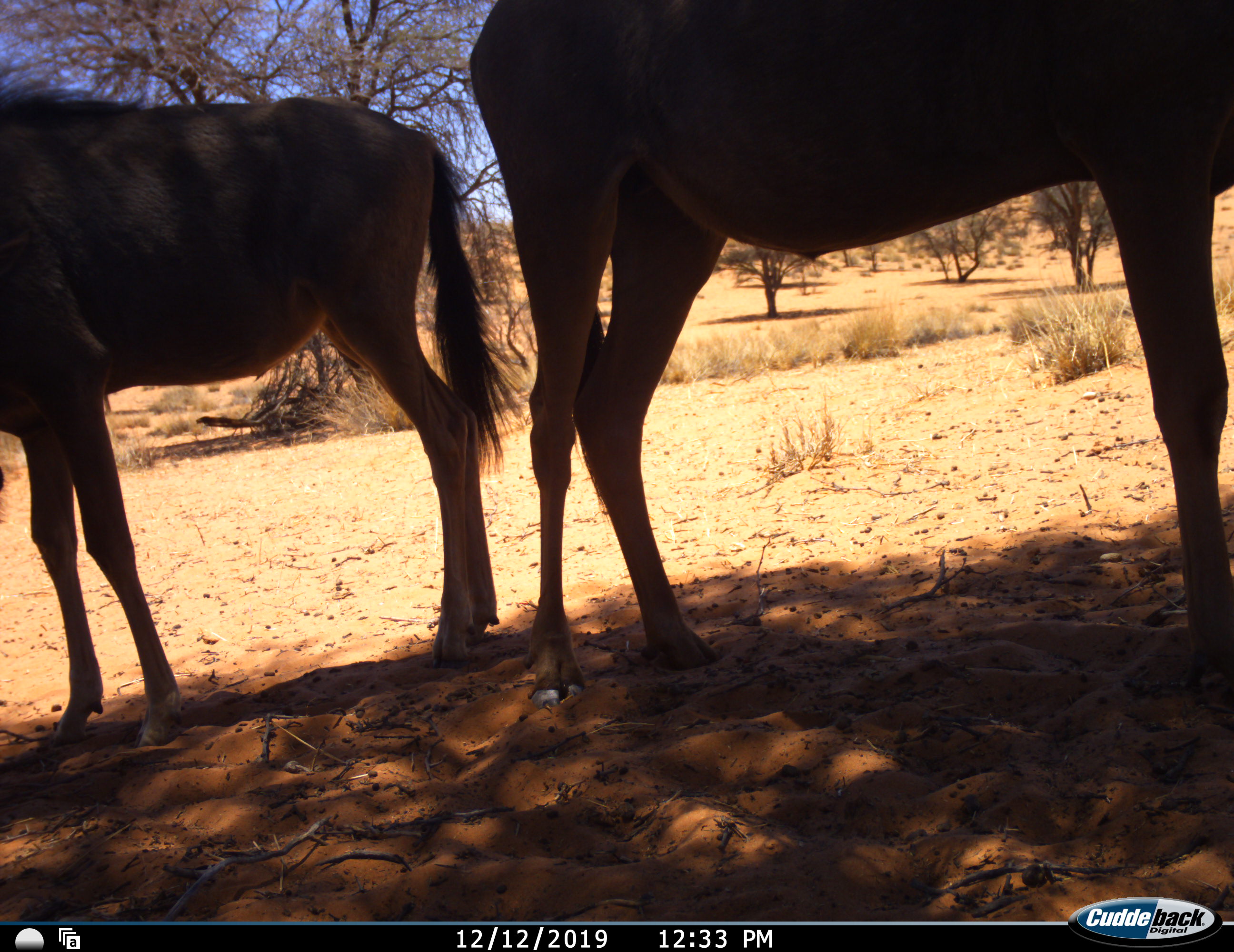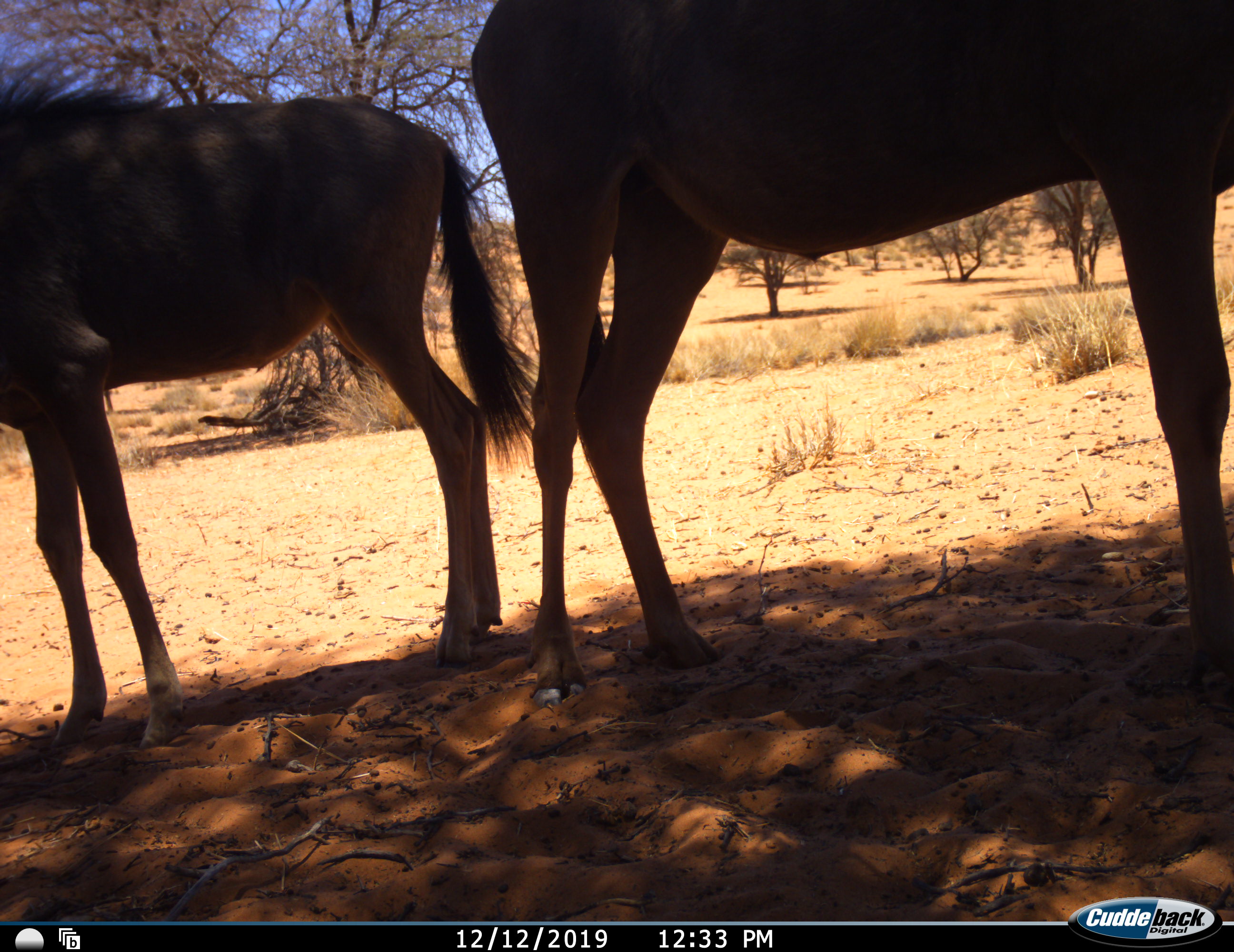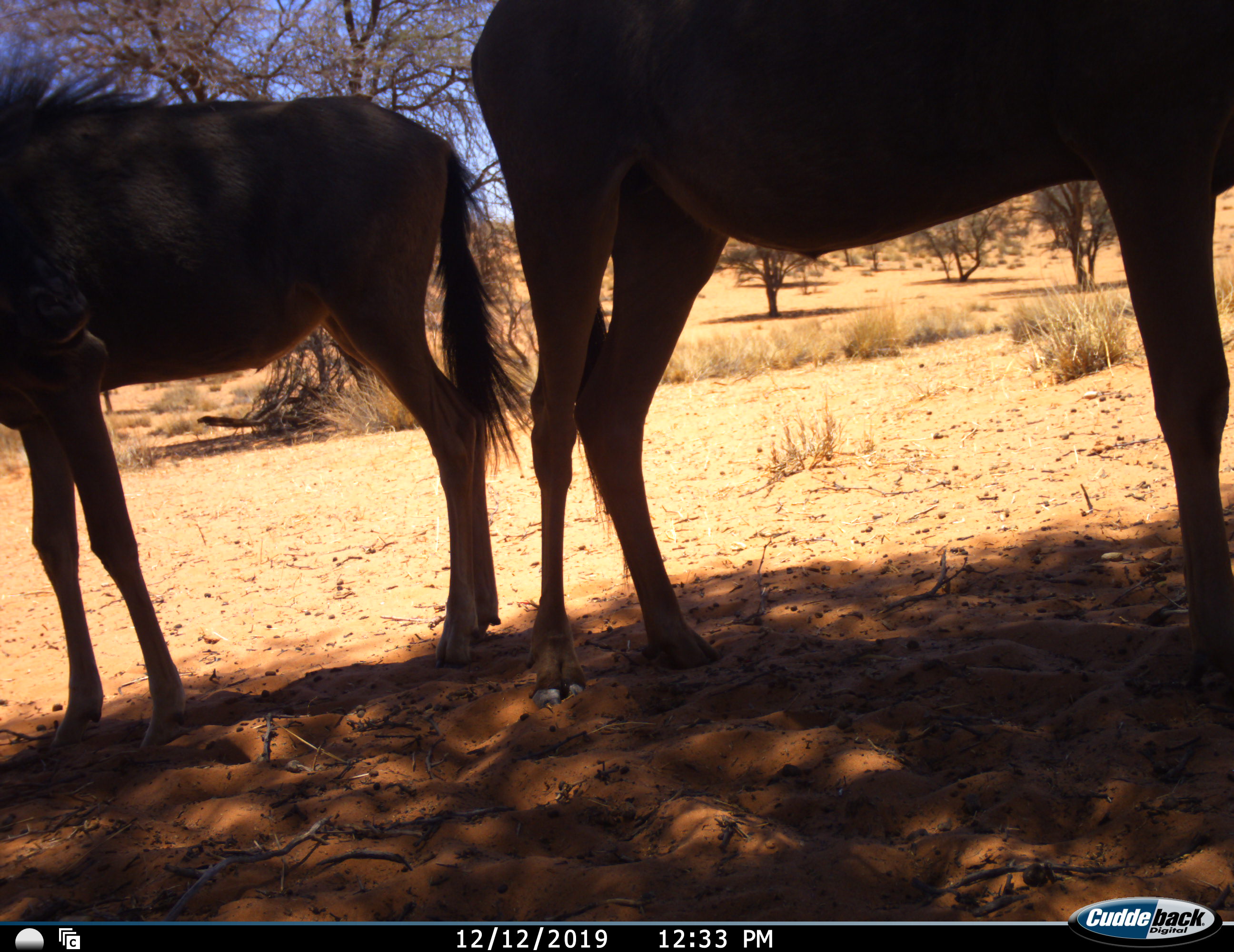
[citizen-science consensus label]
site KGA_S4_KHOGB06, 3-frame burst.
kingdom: Animalia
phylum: Chordata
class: Mammalia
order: Artiodactyla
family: Bovidae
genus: Connochaetes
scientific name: Connochaetes taurinus taurinus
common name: blue wildebeest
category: wildebeestblue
Wildebeestblue (blue wildebeest) (Connochaetes taurinus taurinus), count 2. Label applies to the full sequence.